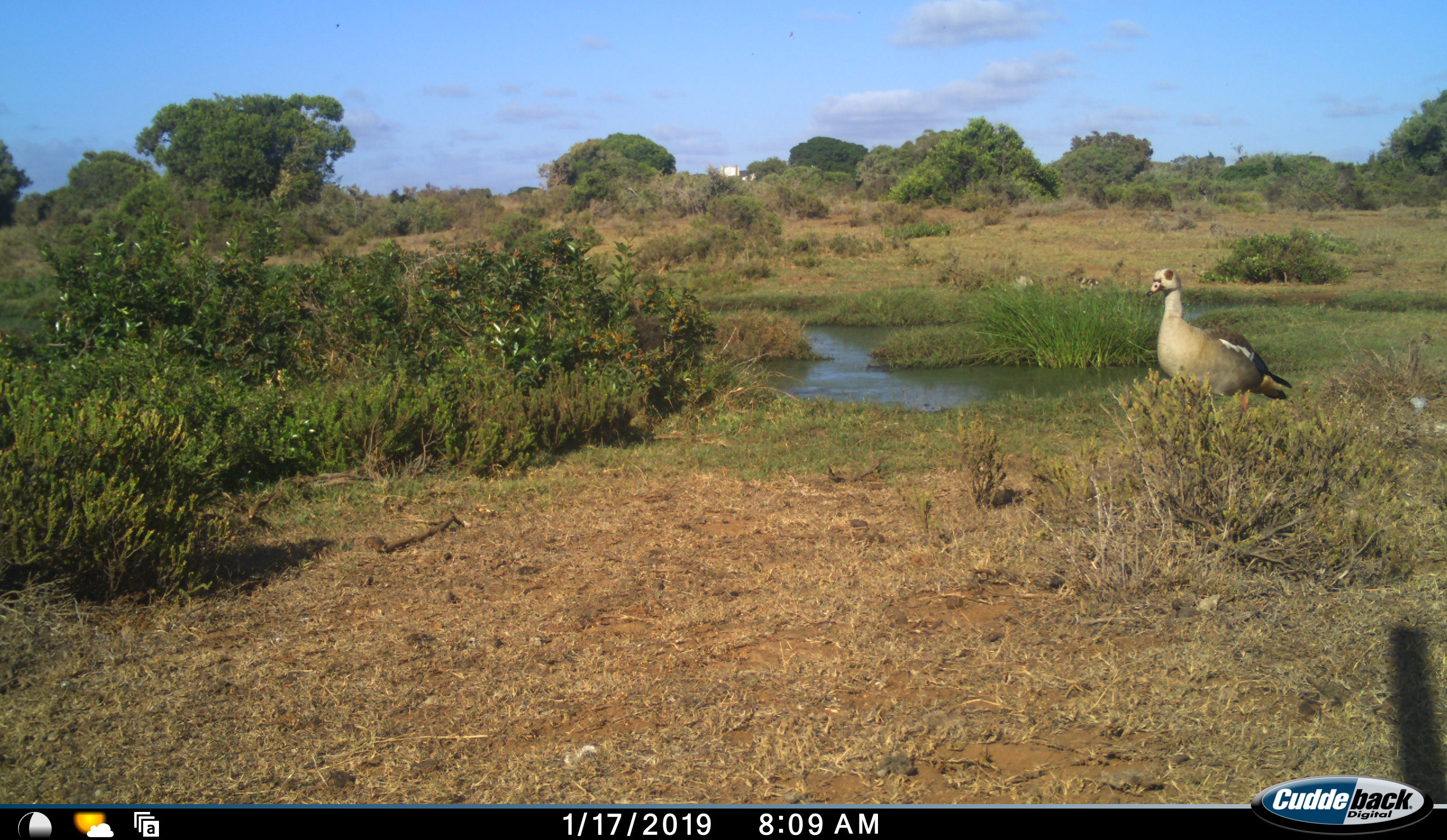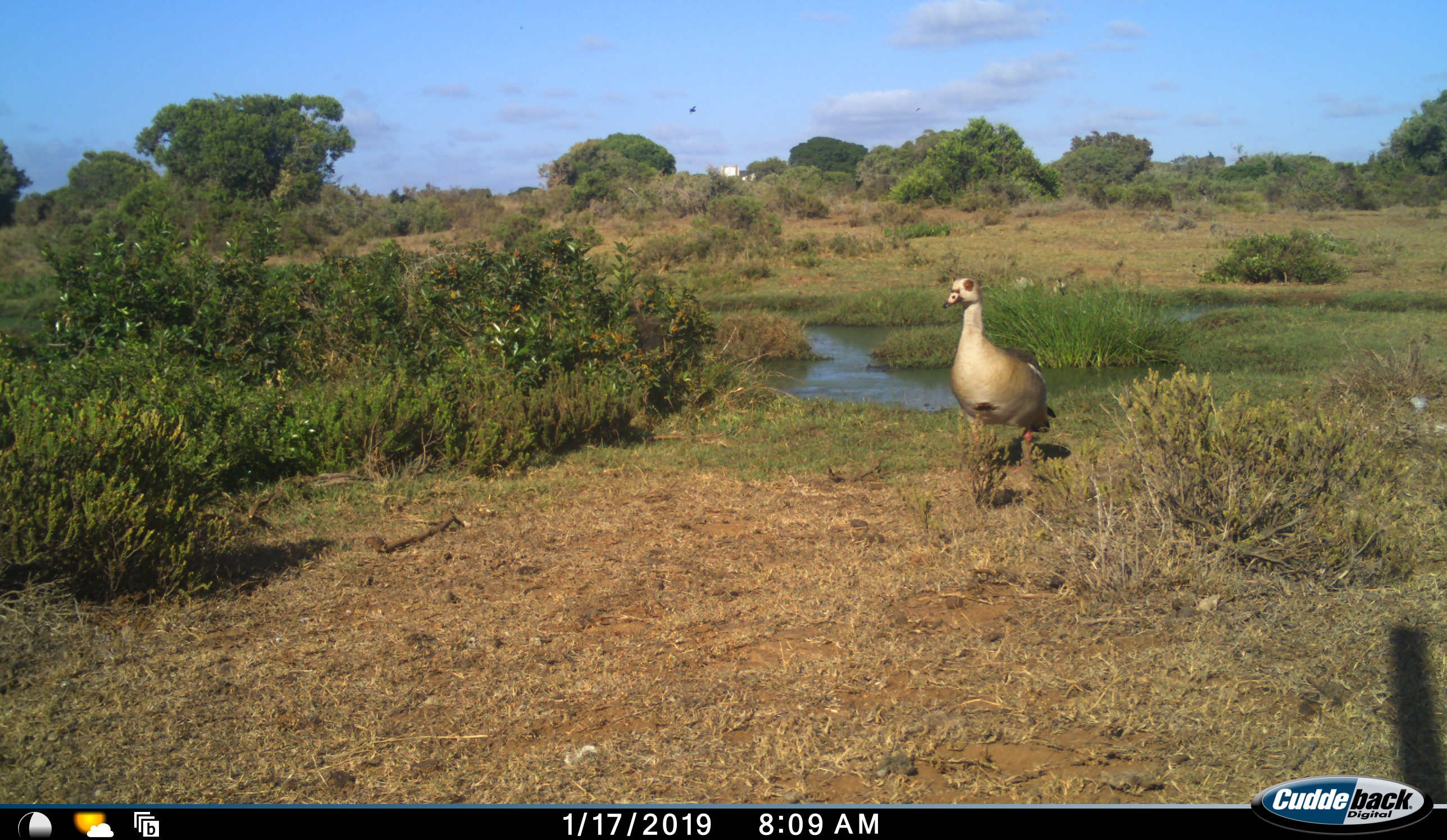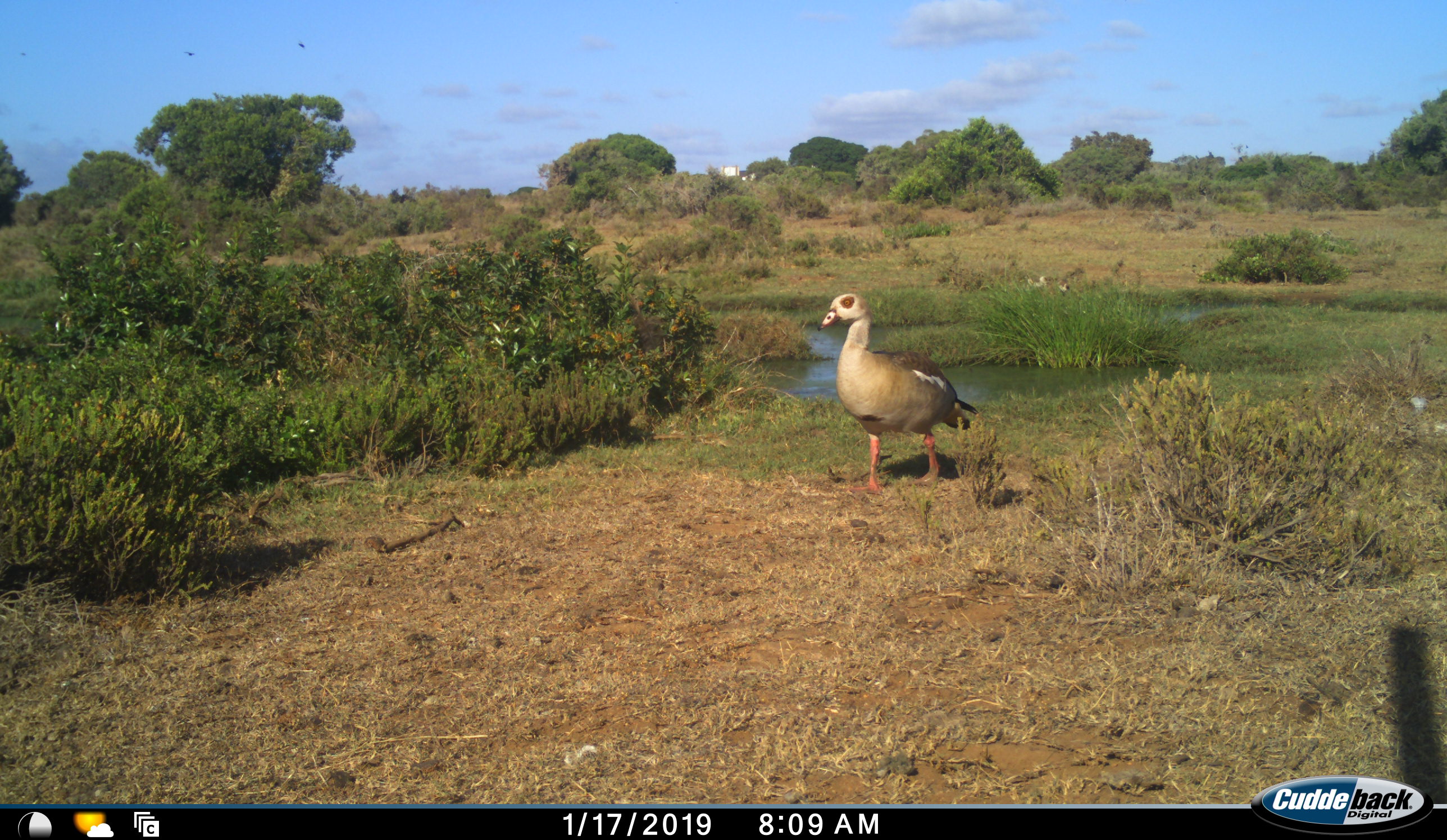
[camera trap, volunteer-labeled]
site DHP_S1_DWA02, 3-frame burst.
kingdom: Animalia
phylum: Chordata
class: Aves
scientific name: Aves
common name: bird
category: birdother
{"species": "birdother (bird) (Aves)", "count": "3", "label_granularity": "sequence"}